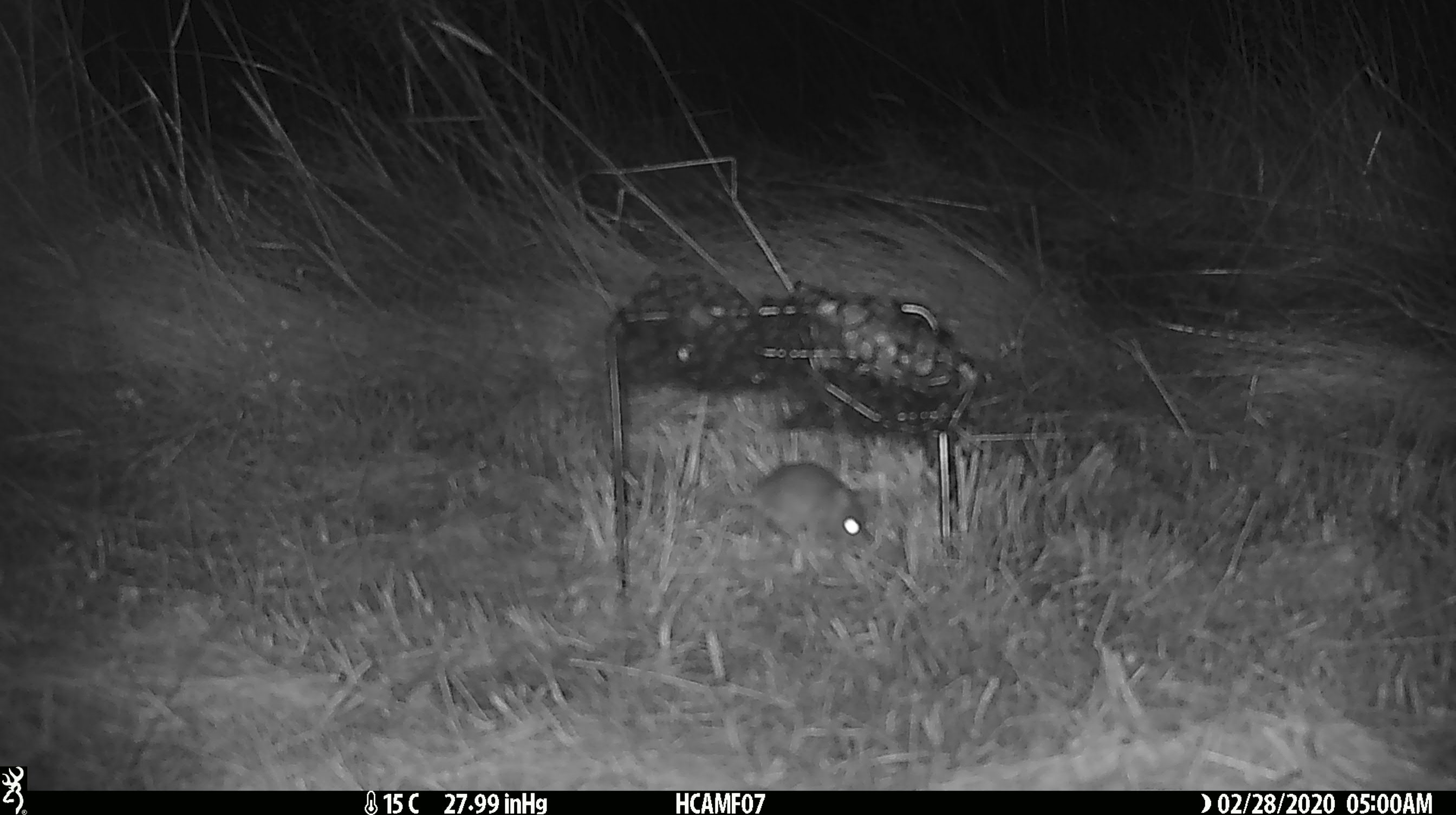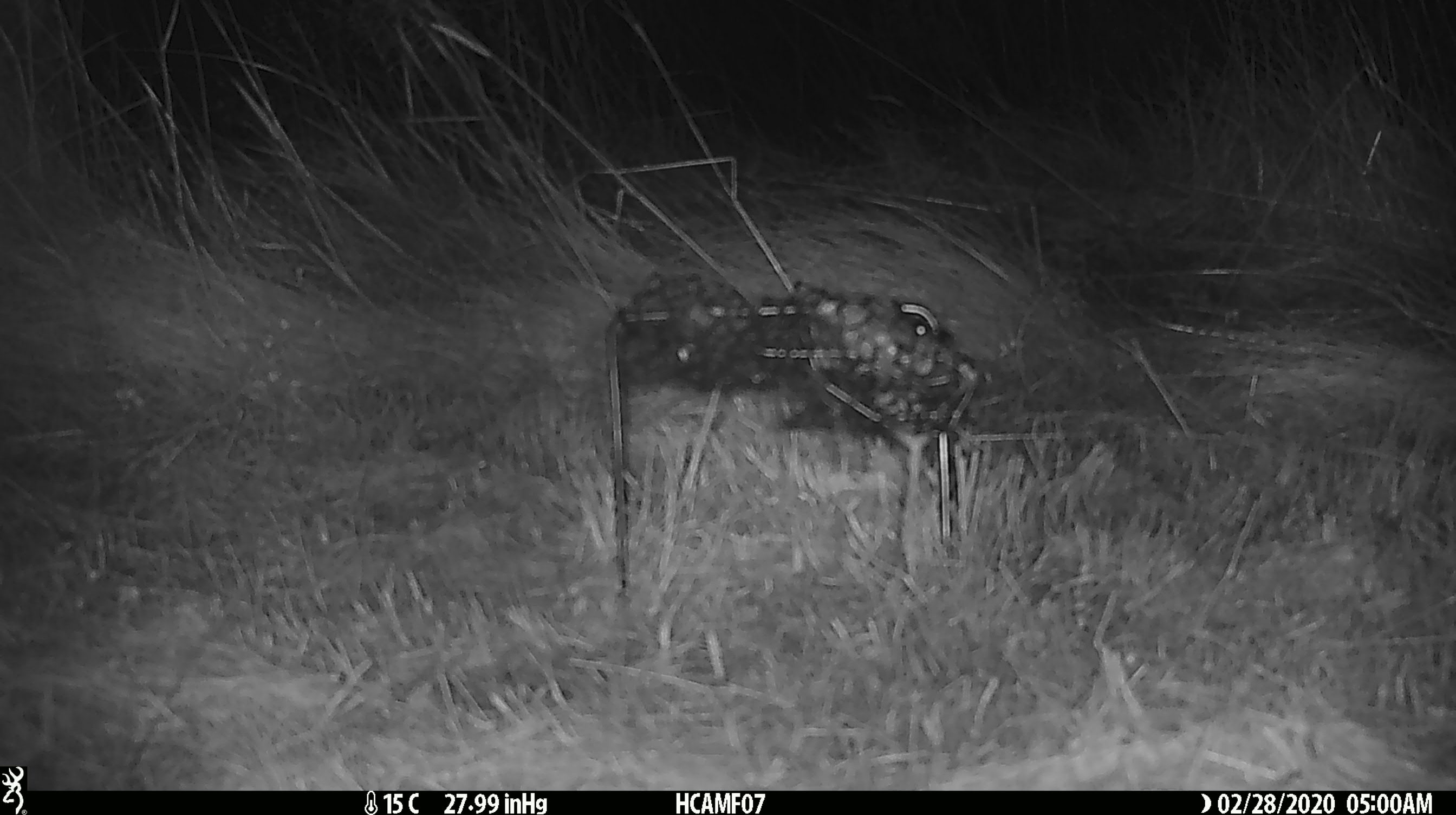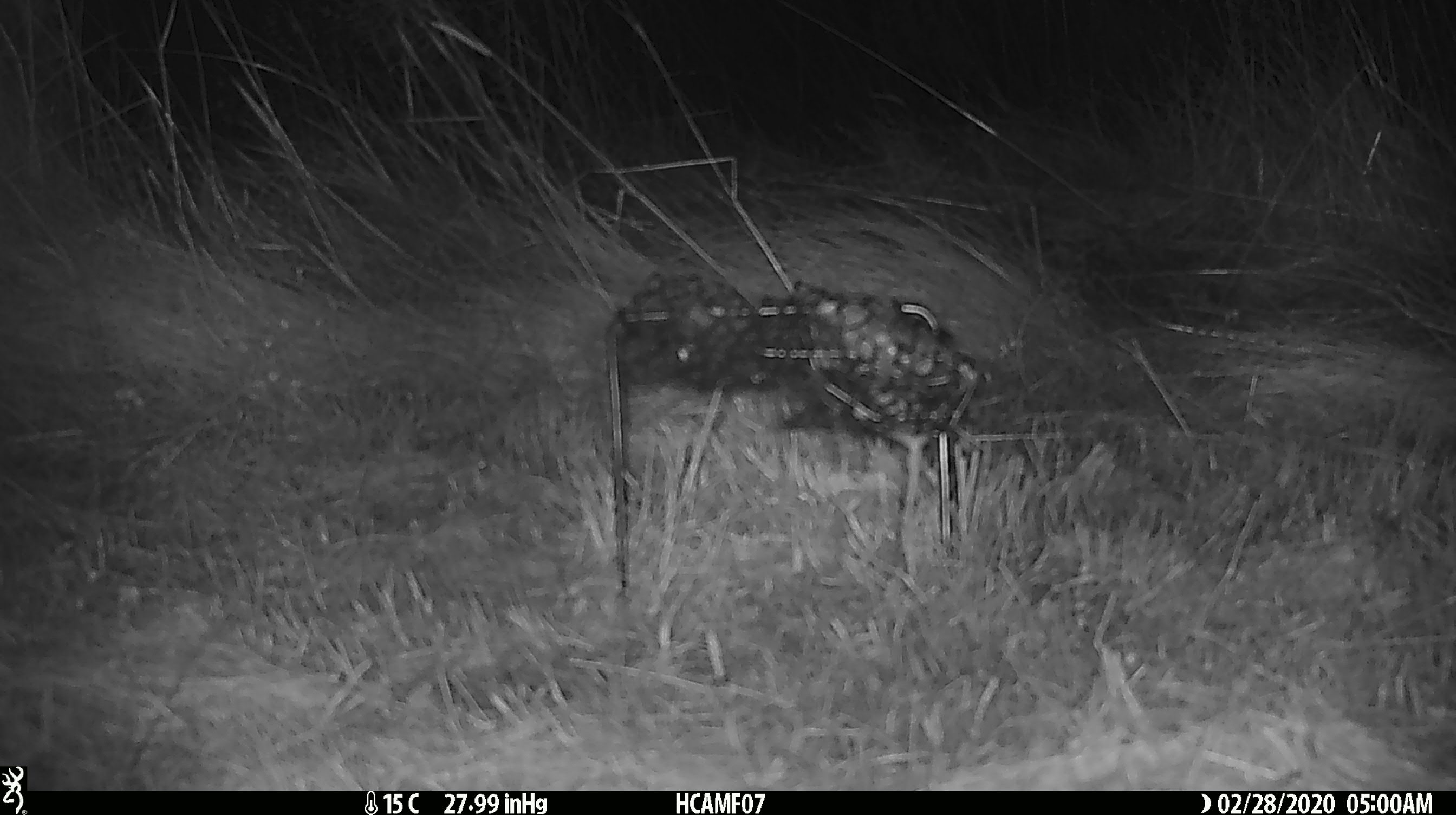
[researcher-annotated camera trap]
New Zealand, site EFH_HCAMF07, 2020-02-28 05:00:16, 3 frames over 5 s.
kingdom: Animalia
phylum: Chordata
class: Mammalia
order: Rodentia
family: Muridae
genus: Mus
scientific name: Mus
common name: mouse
Mouse (Mus).